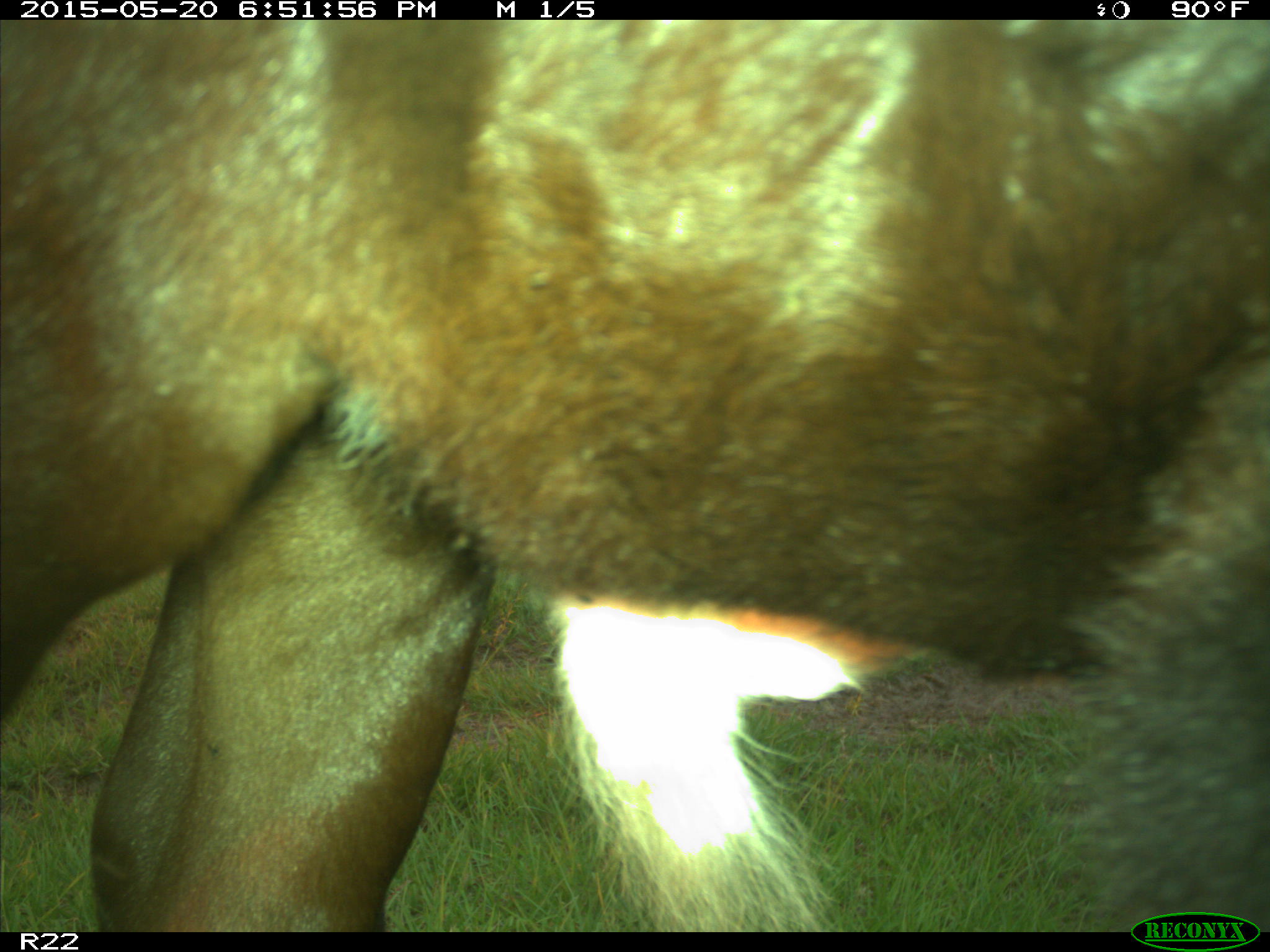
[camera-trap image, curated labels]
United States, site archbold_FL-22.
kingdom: Animalia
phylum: Chordata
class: Mammalia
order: Artiodactyla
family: Bovidae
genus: Bos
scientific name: Bos taurus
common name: domestic cow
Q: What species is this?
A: Bos taurus (domestic cow).